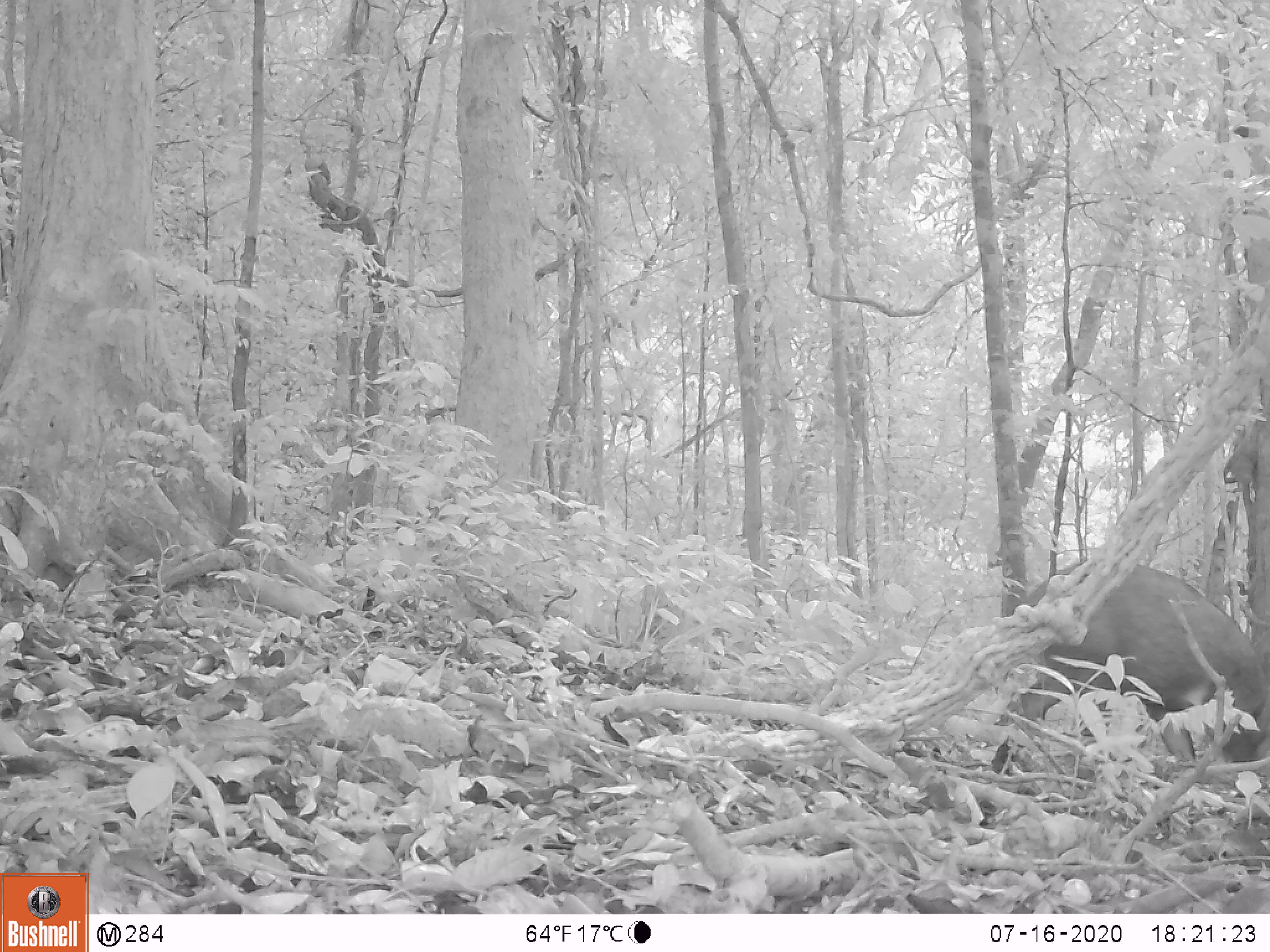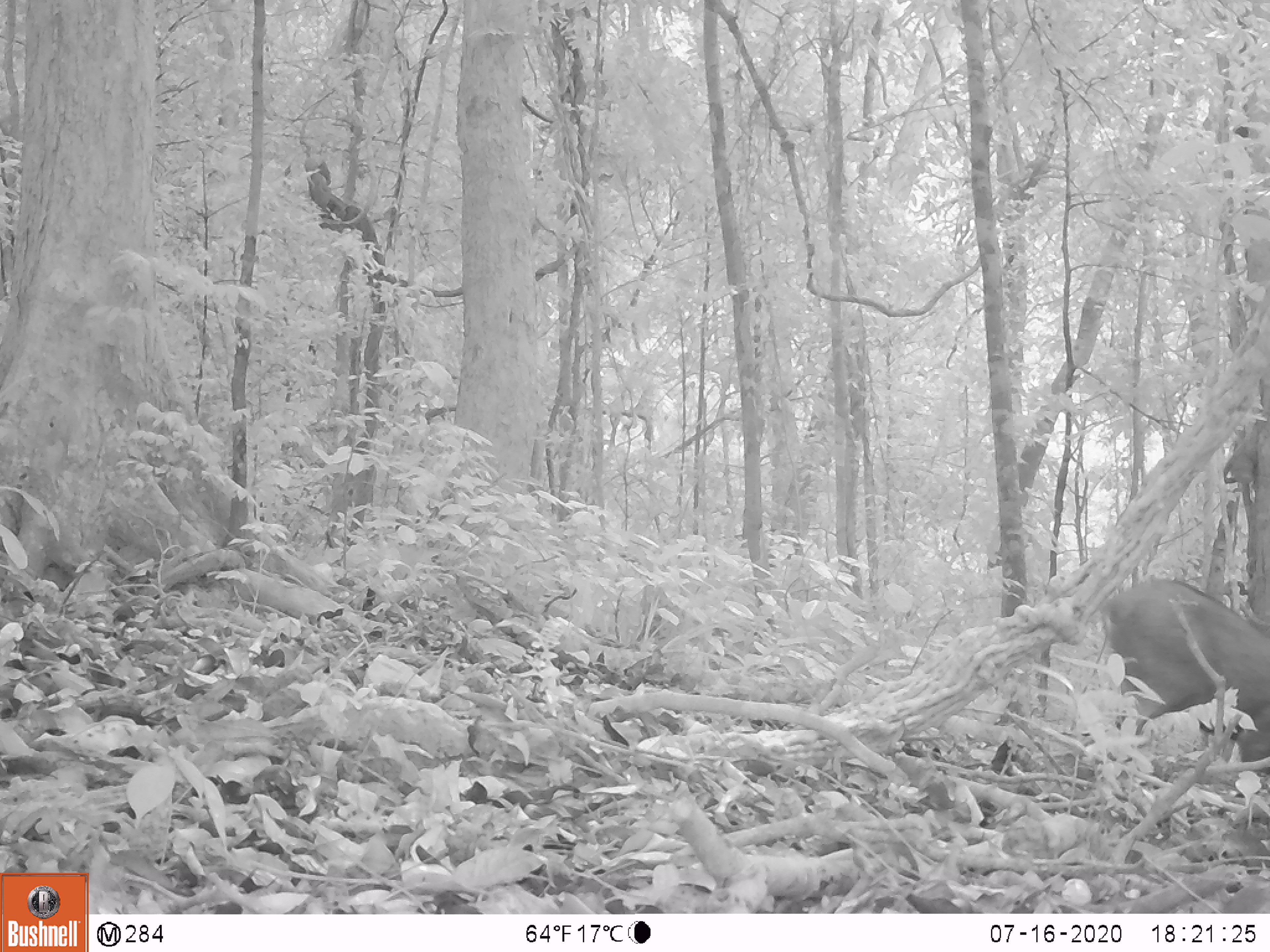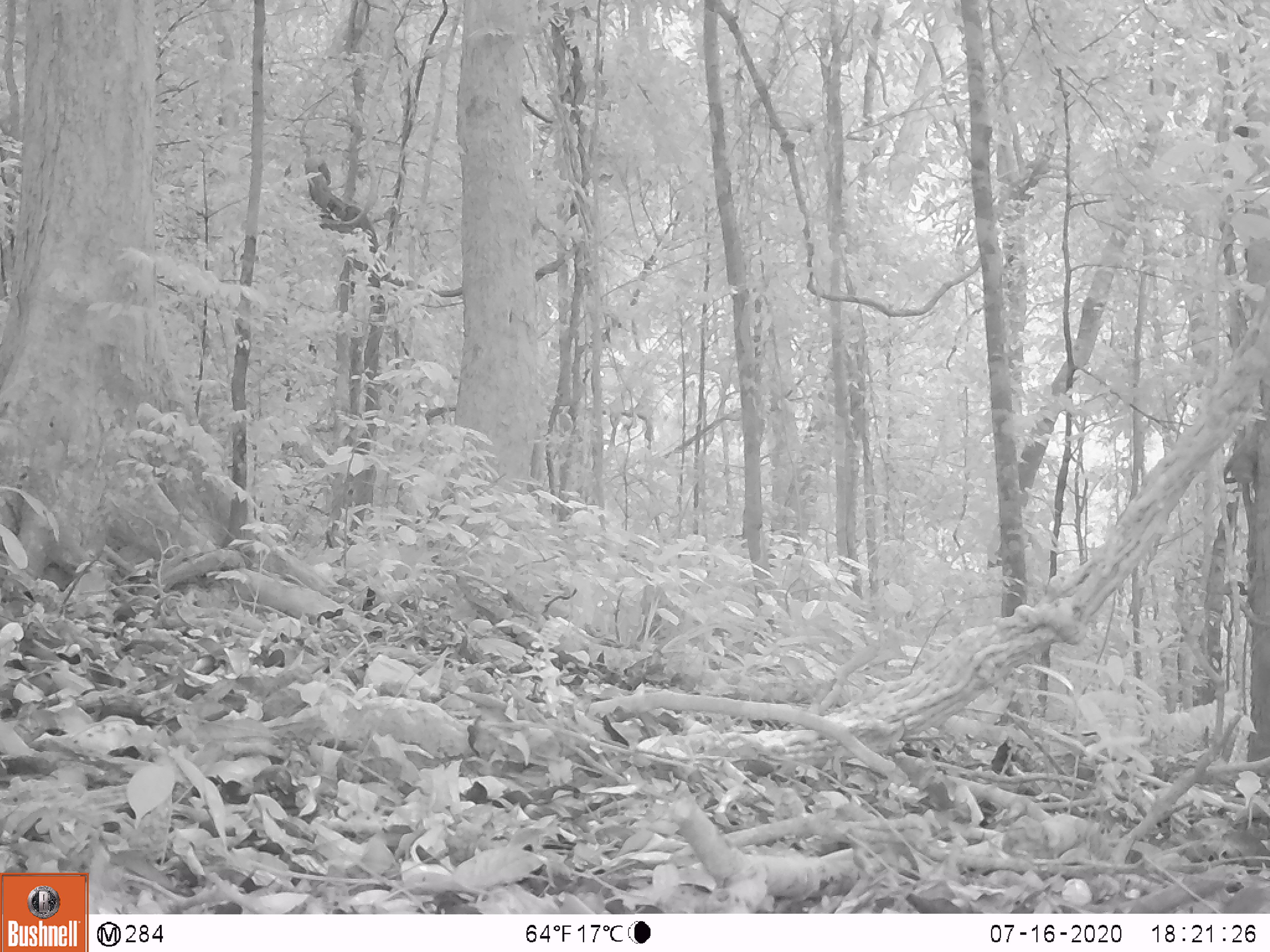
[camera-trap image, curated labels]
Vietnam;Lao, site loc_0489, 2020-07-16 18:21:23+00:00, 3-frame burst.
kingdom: Animalia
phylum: Chordata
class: Mammalia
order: Artiodactyla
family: Suidae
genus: Sus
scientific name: Sus scrofa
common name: eurasian wild pig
Eurasian wild pig (Sus scrofa). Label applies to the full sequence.